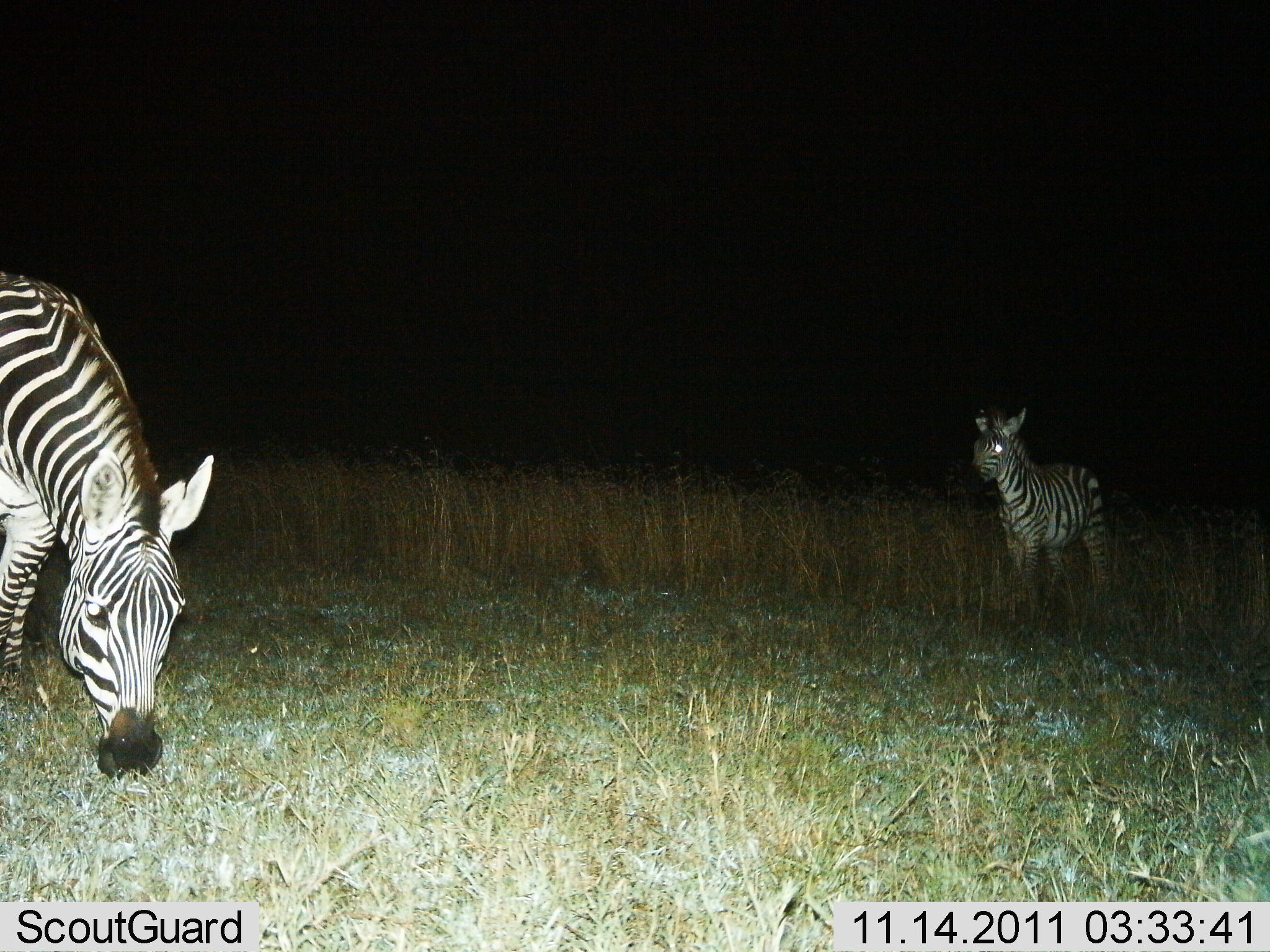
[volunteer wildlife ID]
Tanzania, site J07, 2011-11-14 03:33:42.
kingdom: Animalia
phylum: Chordata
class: Mammalia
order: Perissodactyla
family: Equidae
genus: Equus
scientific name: Equus quagga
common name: plains zebra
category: zebra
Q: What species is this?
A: Zebra (plains zebra) (Equus quagga).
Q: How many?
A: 2.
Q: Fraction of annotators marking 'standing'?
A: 92%.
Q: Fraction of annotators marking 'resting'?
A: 0%.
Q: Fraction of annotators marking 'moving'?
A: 0%.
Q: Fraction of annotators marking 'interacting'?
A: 0%.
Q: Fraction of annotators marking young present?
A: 8%.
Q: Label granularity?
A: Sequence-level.